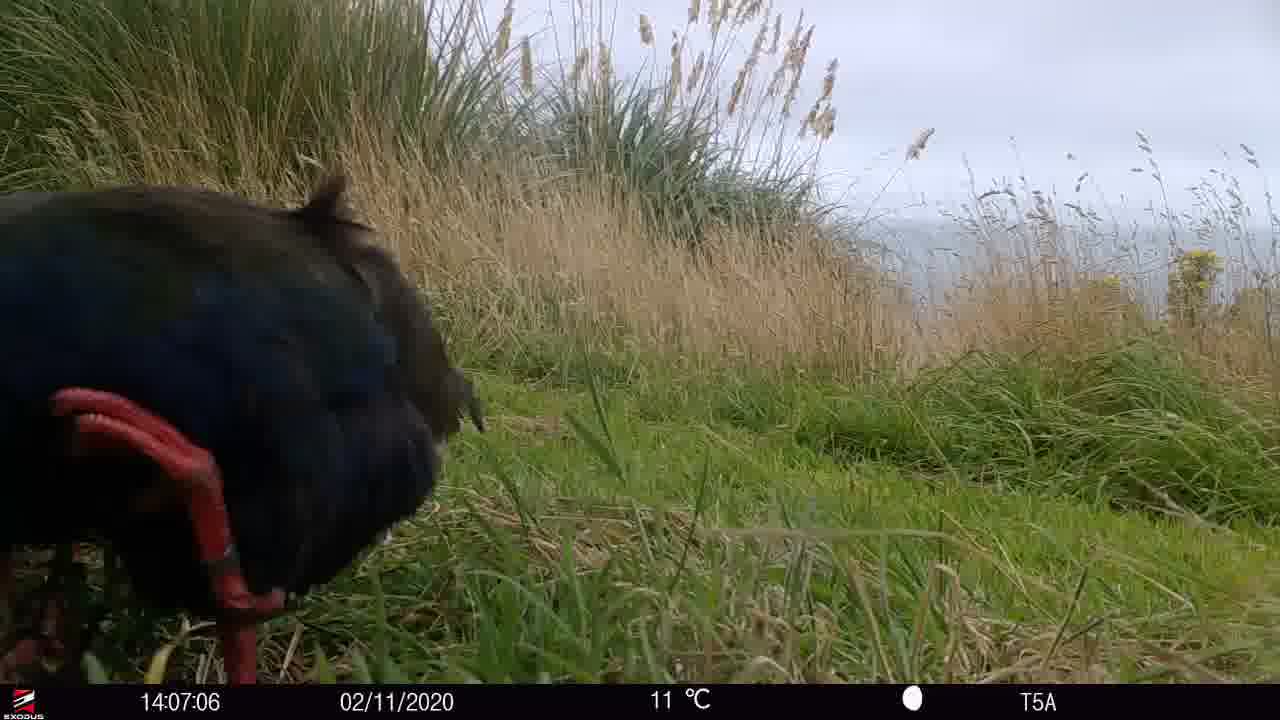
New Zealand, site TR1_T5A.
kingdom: Animalia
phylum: Chordata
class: Aves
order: Gruiformes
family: Rallidae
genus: Porphyrio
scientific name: Porphyrio mantelli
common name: takahe